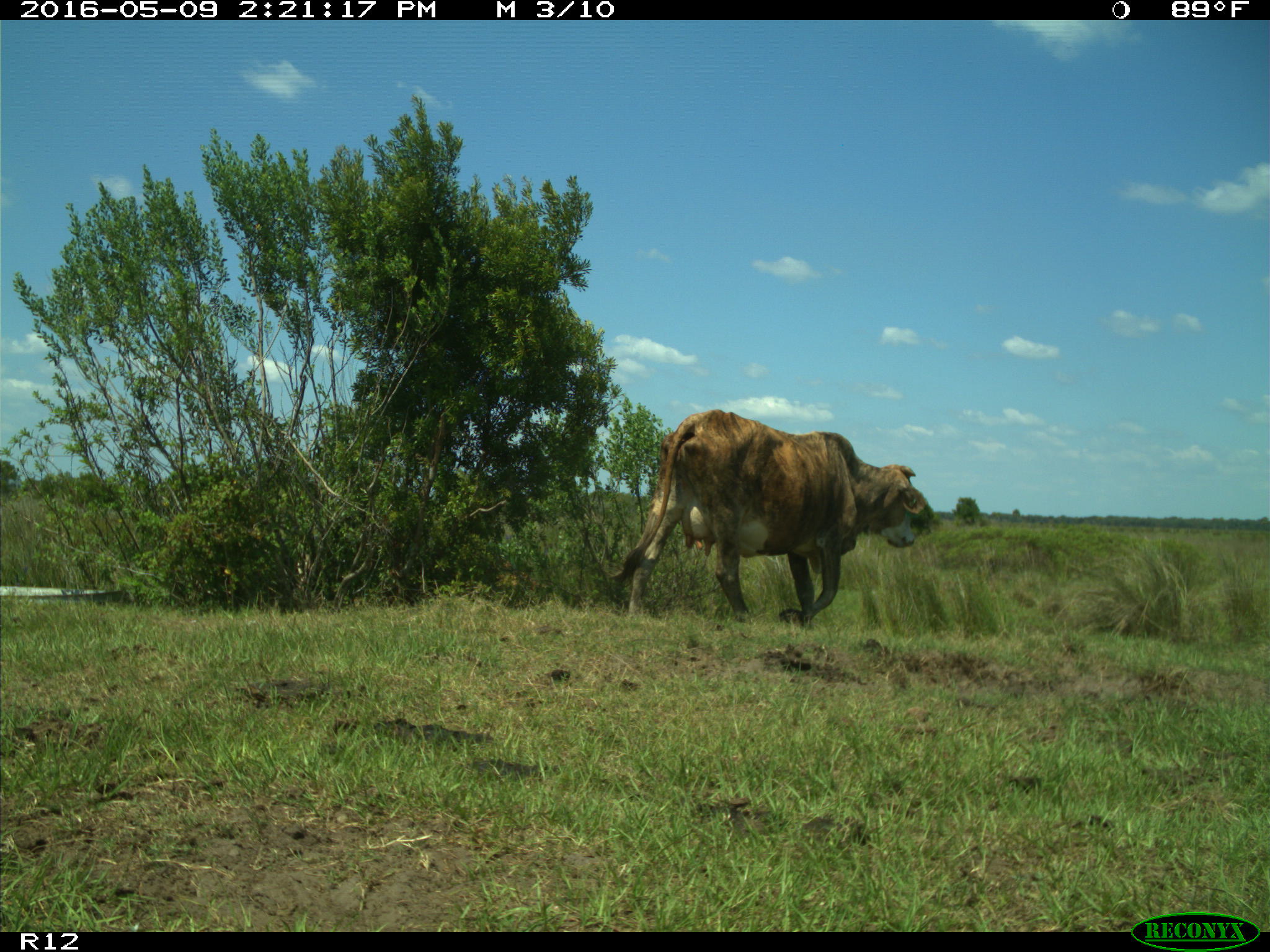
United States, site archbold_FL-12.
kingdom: Animalia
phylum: Chordata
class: Mammalia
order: Artiodactyla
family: Bovidae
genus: Bos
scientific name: Bos taurus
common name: domestic cow